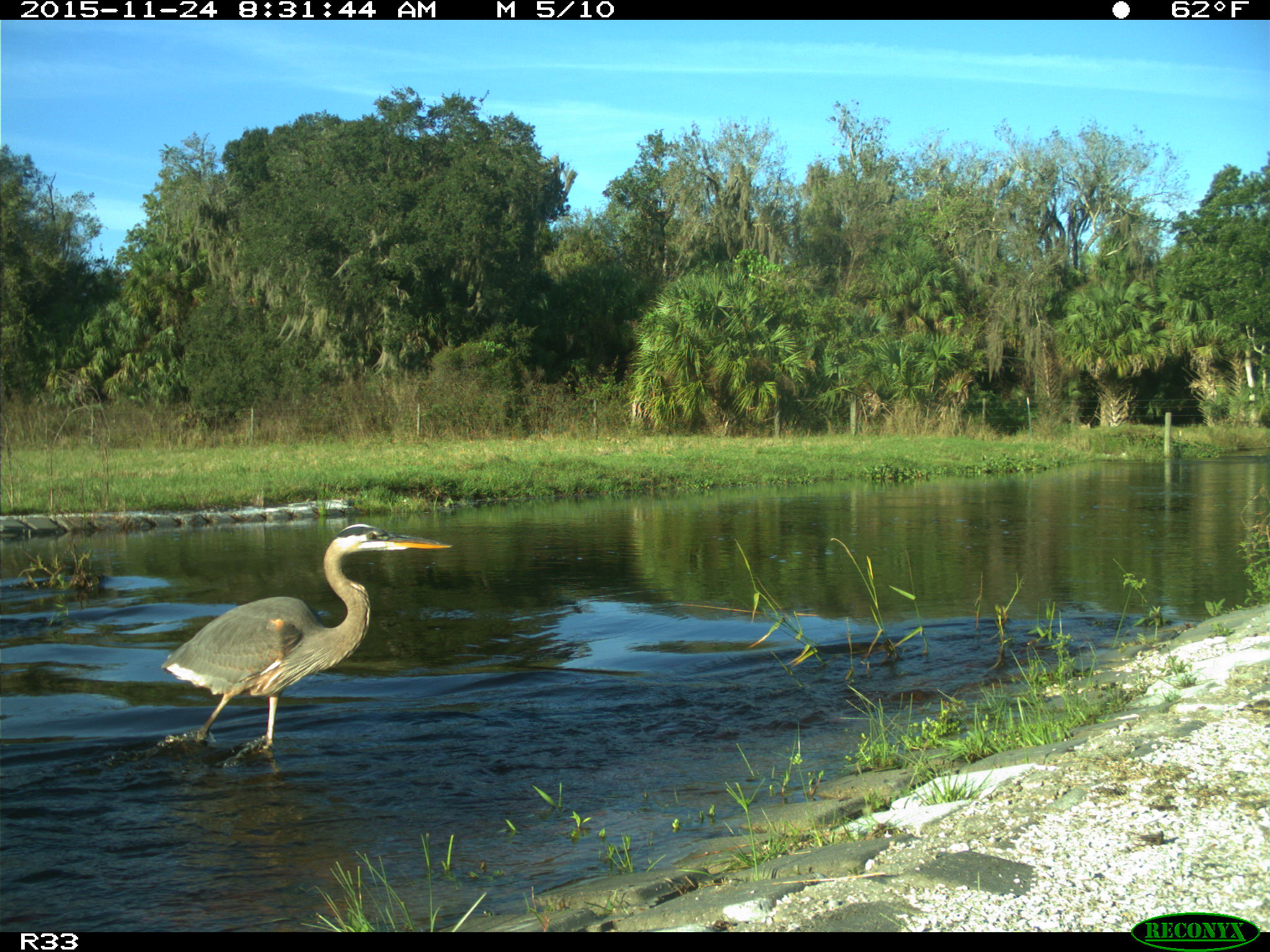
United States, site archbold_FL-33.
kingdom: Animalia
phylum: Chordata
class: Aves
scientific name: Aves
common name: birds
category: unidentified bird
Unidentified bird (birds) (Aves).